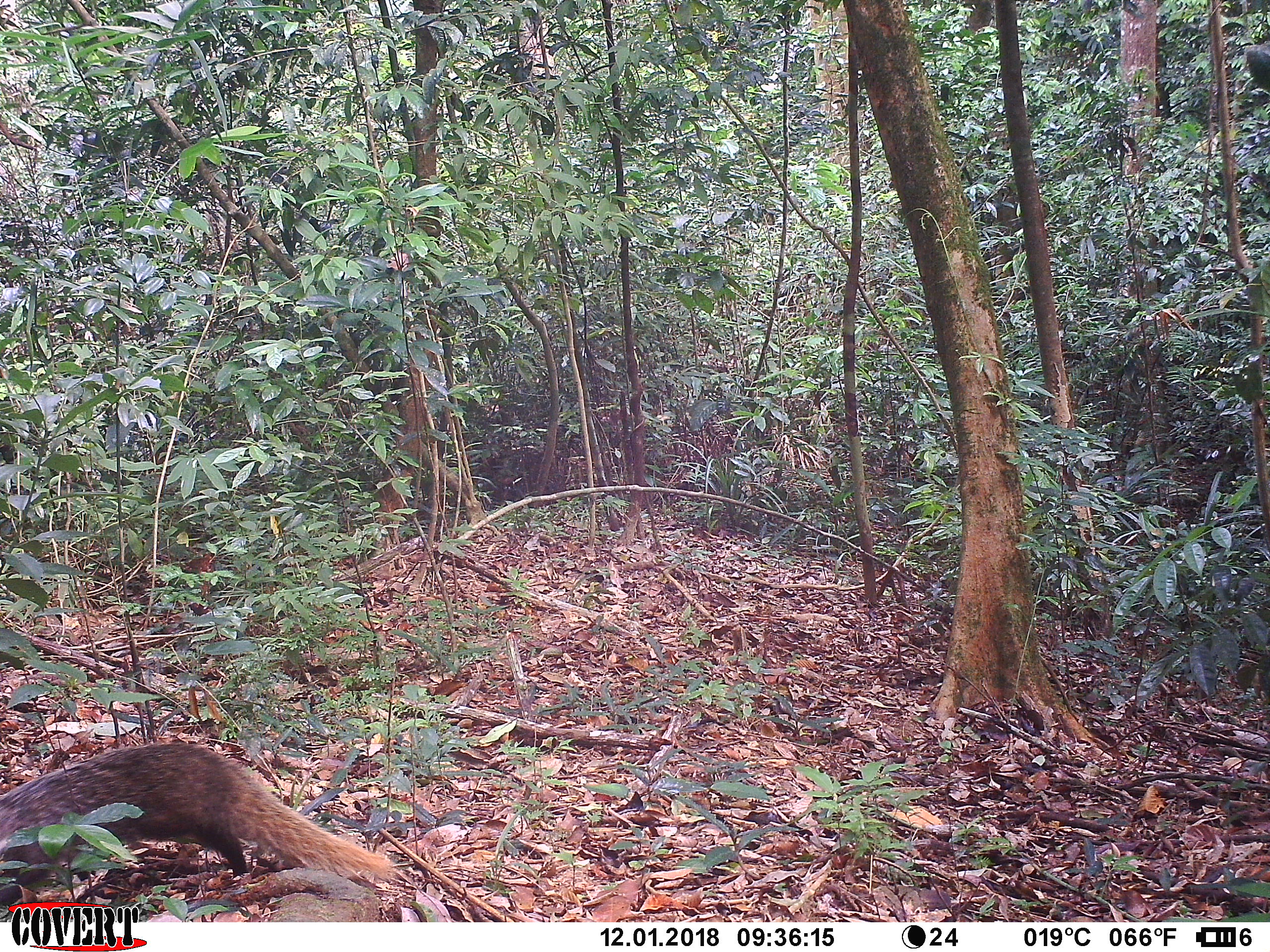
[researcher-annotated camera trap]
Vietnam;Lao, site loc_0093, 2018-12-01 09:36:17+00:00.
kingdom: Animalia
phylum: Chordata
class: Mammalia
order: Carnivora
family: Herpestidae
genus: Urva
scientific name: Urva urva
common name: crab-eating mongoose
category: crab eating mongoose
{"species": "crab eating mongoose (crab-eating mongoose) (Urva urva)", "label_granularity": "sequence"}